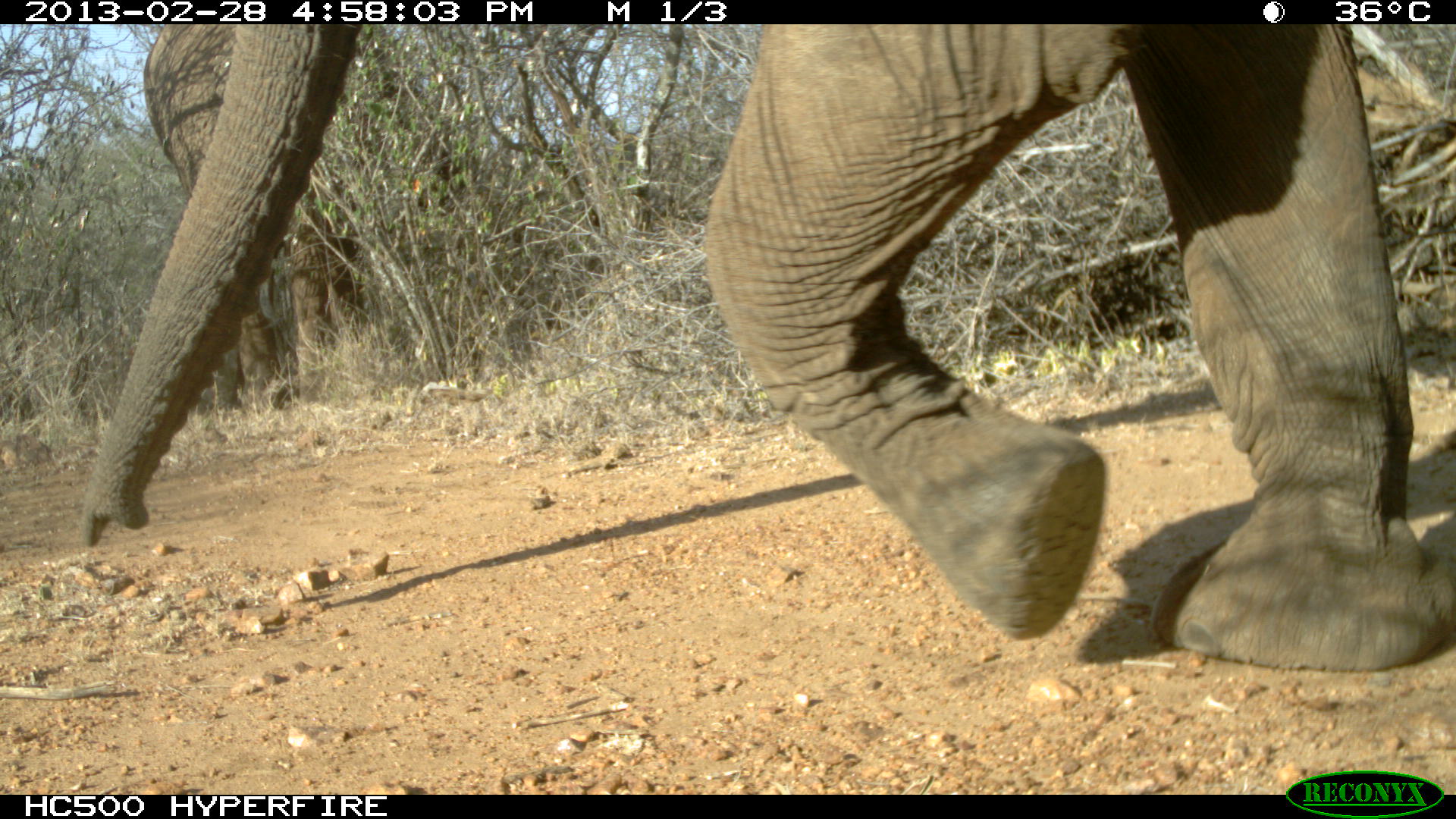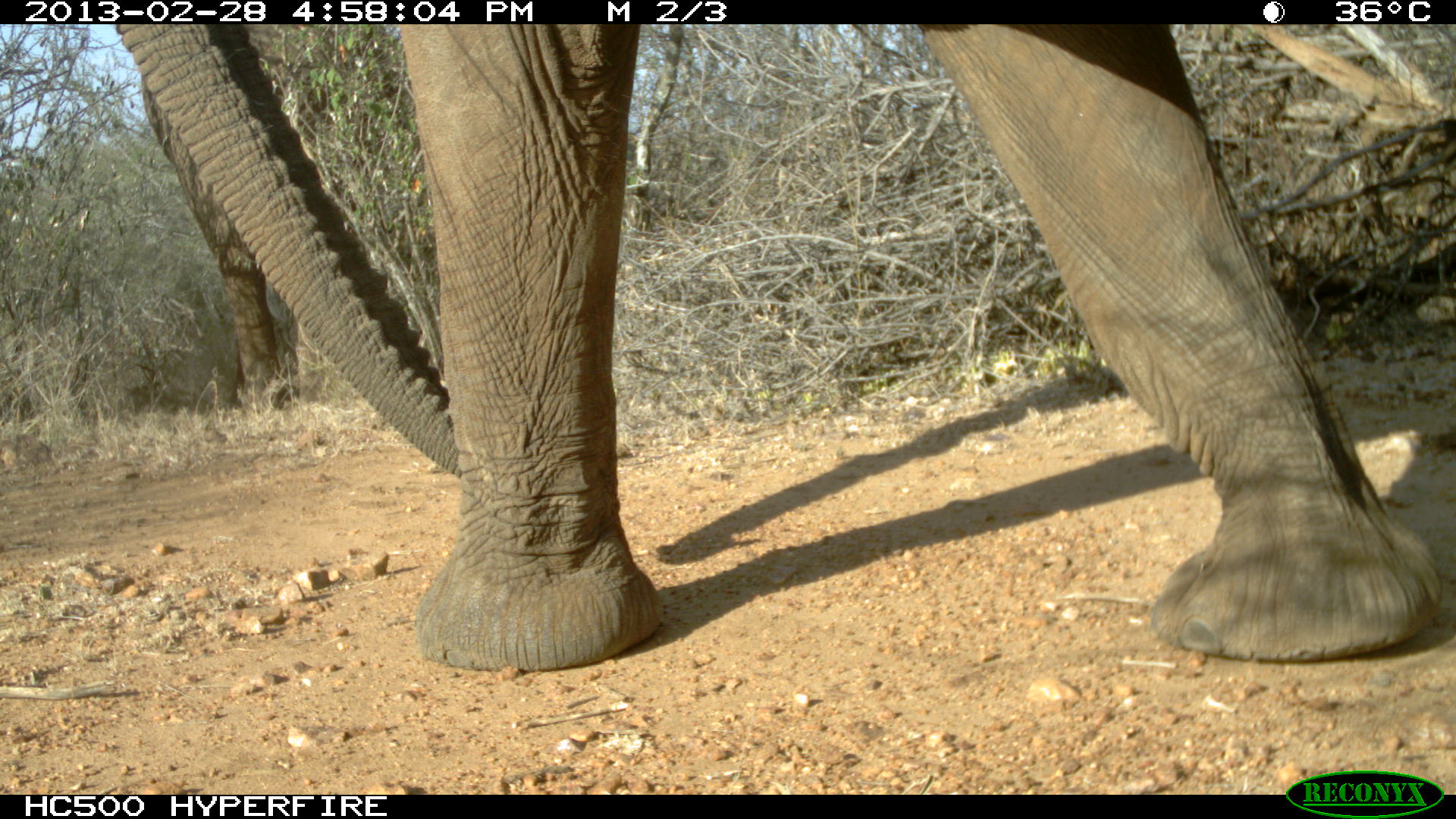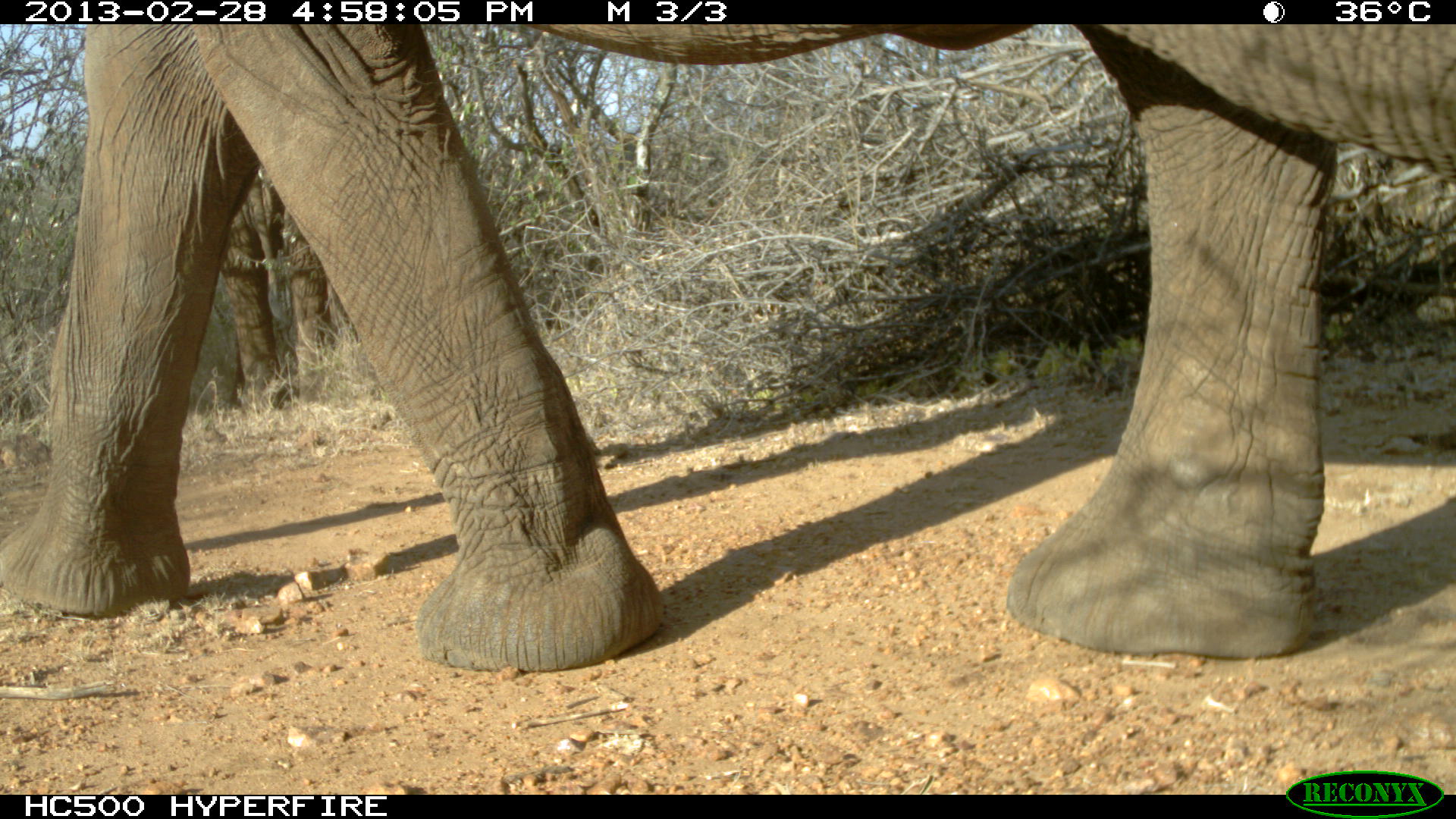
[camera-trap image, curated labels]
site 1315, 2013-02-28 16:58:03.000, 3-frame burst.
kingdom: Animalia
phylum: Chordata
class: Mammalia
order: Proboscidea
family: Elephantidae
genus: Loxodonta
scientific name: Loxodonta africana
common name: african bush elephant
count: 2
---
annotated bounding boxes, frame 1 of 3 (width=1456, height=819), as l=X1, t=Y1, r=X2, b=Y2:
loxodonta africana: l=80, t=26, r=1456, b=674; l=143, t=26, r=464, b=404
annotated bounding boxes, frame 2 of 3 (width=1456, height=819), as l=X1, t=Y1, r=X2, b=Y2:
loxodonta africana: l=114, t=24, r=1443, b=671; l=138, t=22, r=411, b=414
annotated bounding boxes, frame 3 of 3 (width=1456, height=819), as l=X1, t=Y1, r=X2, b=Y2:
loxodonta africana: l=2, t=25, r=1455, b=674; l=215, t=159, r=332, b=420